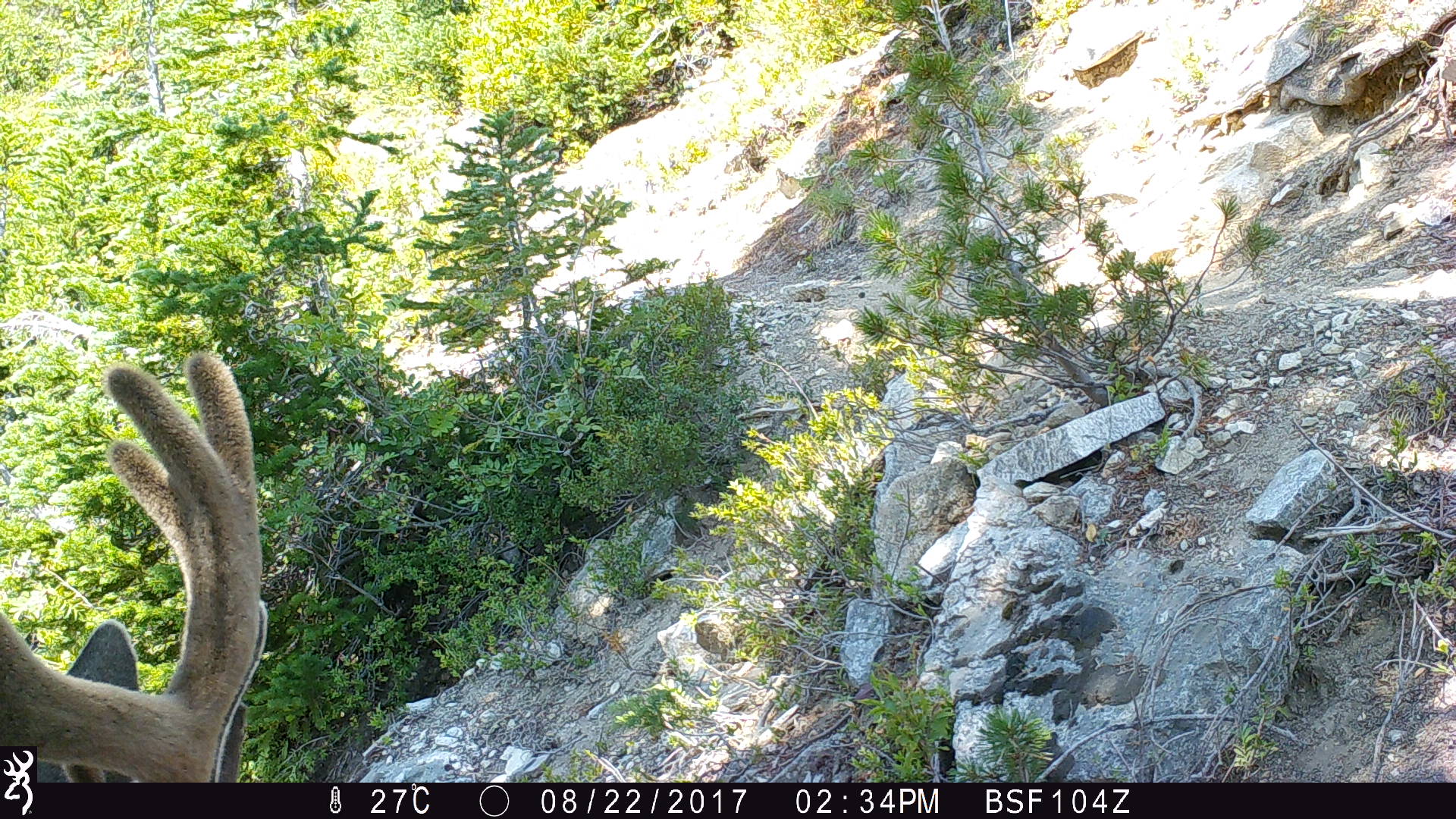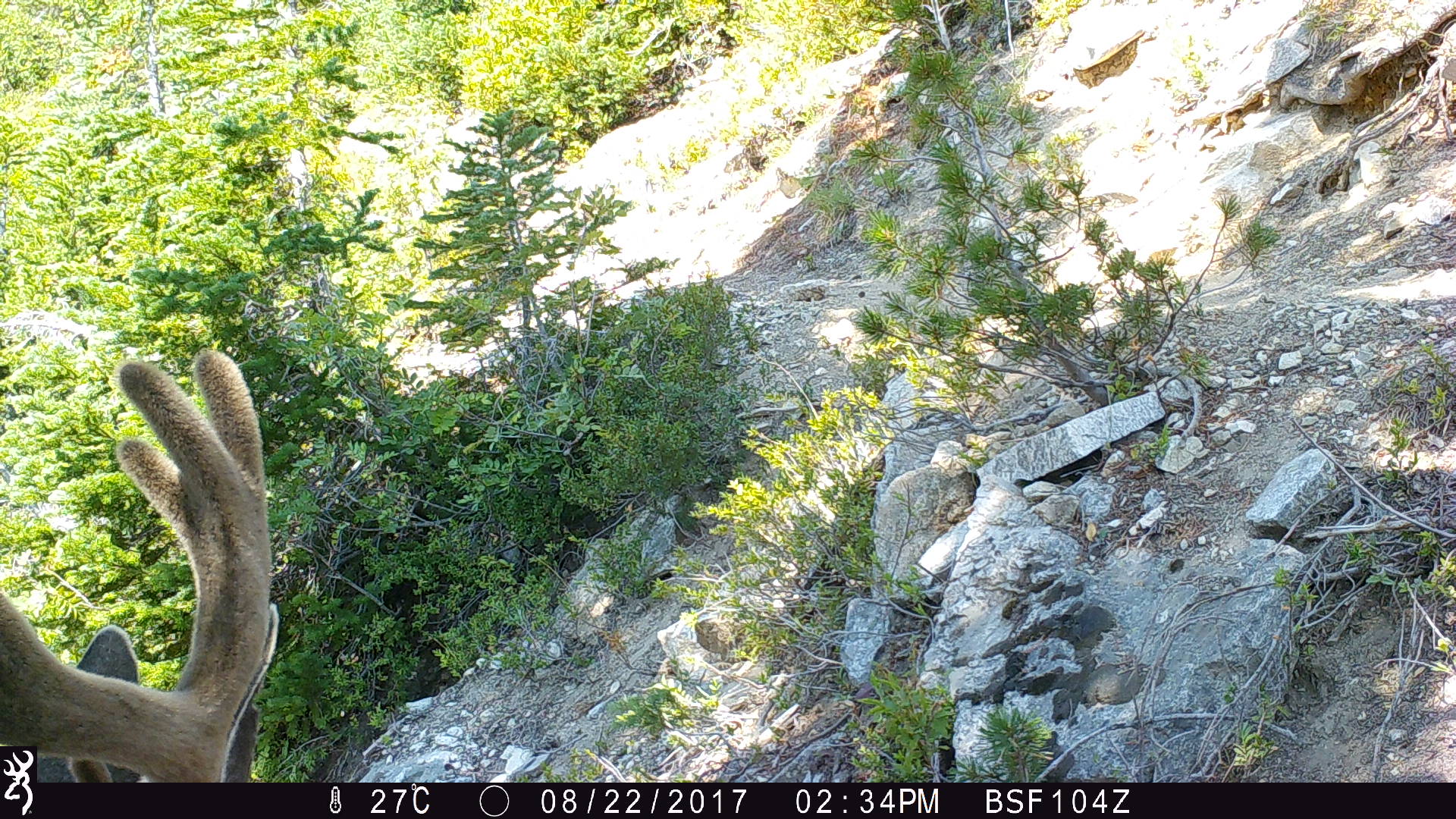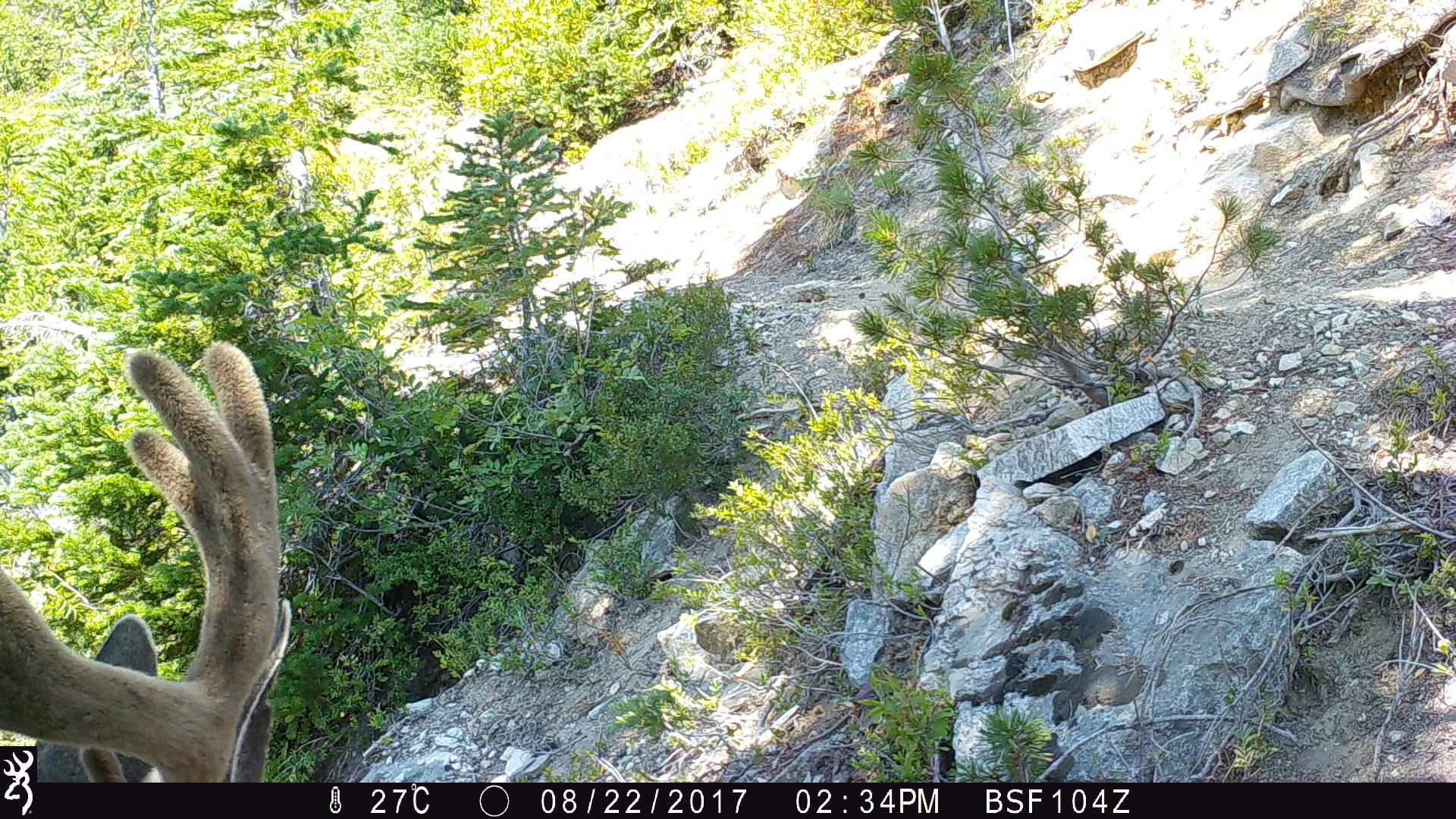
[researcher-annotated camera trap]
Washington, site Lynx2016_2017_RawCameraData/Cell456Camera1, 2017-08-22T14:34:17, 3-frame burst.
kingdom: Animalia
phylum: Chordata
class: Mammalia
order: Artiodactyla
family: Cervidae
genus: Odocoileus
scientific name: Odocoileus hemionus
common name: mule deer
Odocoileus hemionus (mule deer). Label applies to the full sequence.